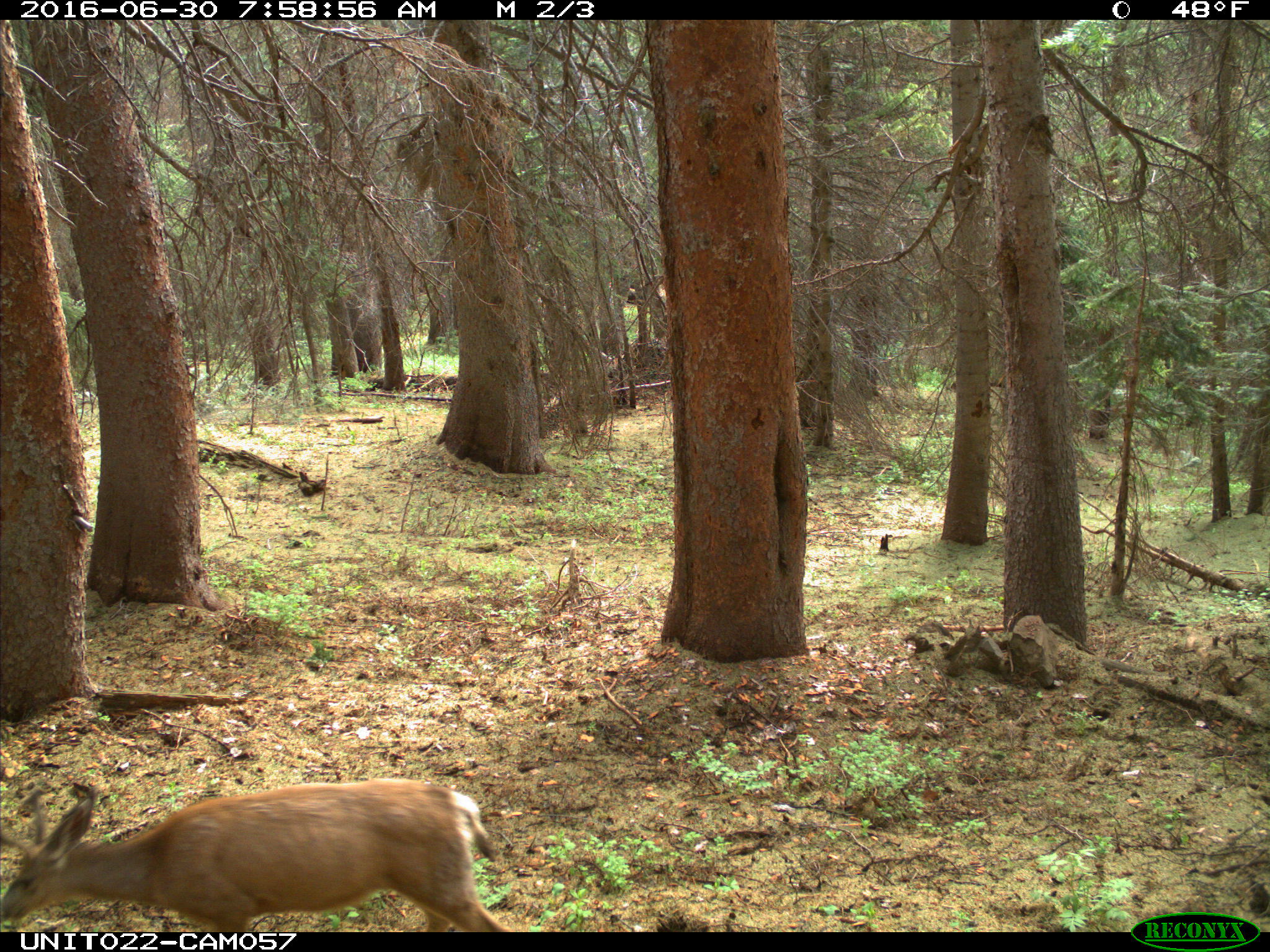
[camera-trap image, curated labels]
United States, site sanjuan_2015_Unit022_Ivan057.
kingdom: Animalia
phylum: Chordata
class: Mammalia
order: Artiodactyla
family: Cervidae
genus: Odocoileus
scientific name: Odocoileus hemionus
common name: mule deer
Odocoileus hemionus (mule deer).